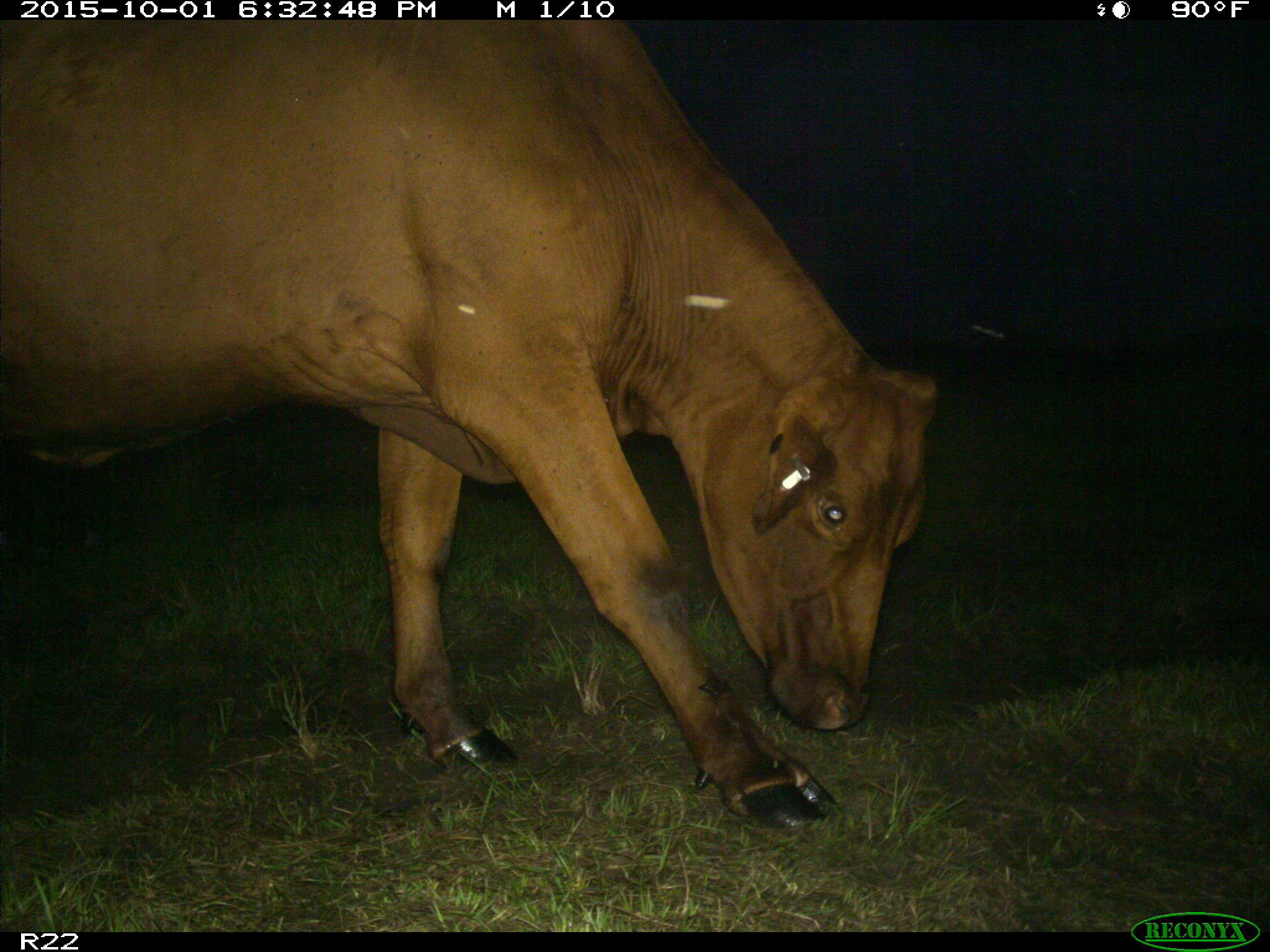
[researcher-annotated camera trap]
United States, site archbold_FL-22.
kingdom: Animalia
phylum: Chordata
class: Mammalia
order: Artiodactyla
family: Bovidae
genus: Bos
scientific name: Bos taurus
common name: domestic cow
Bos taurus (domestic cow).